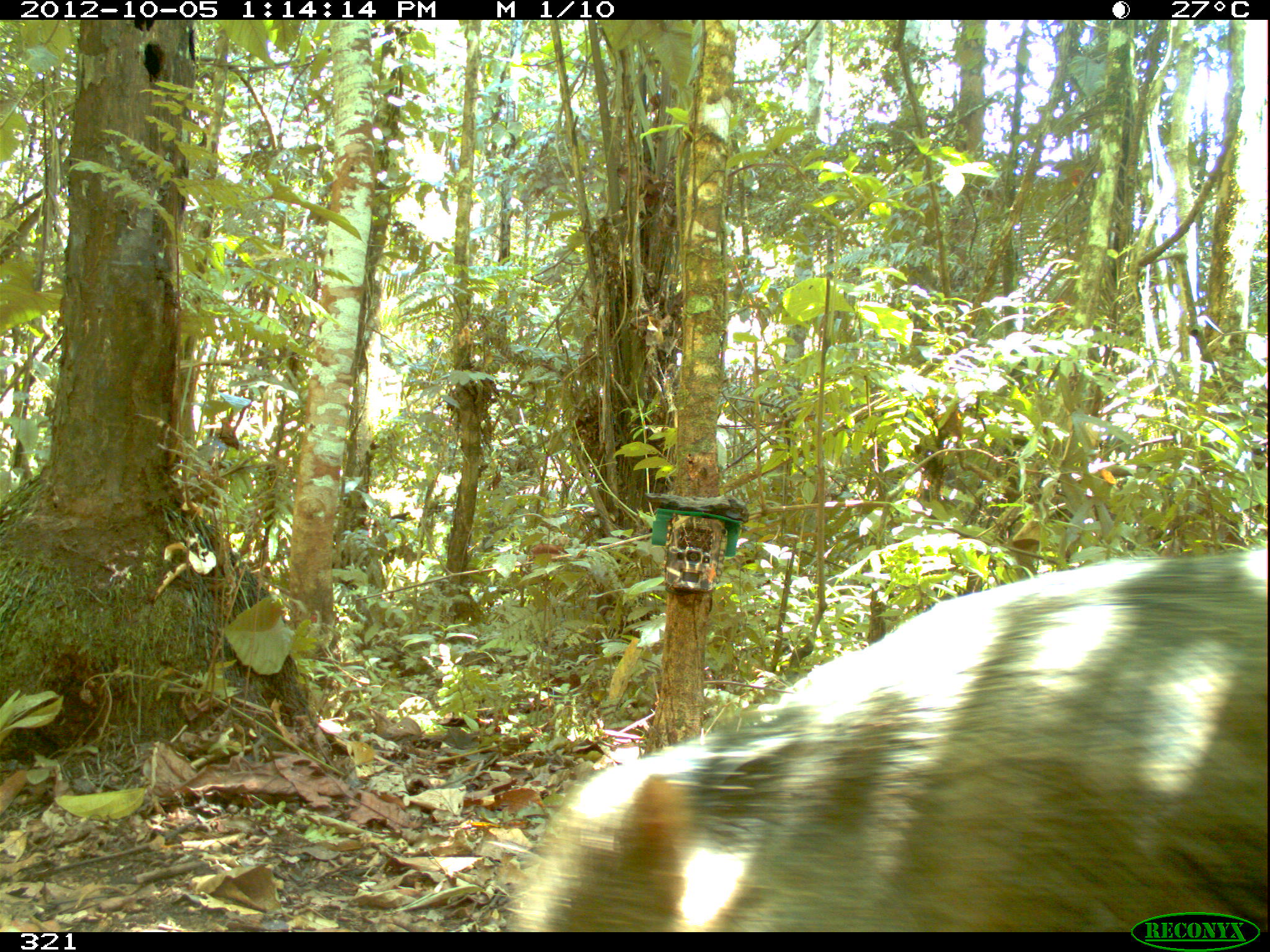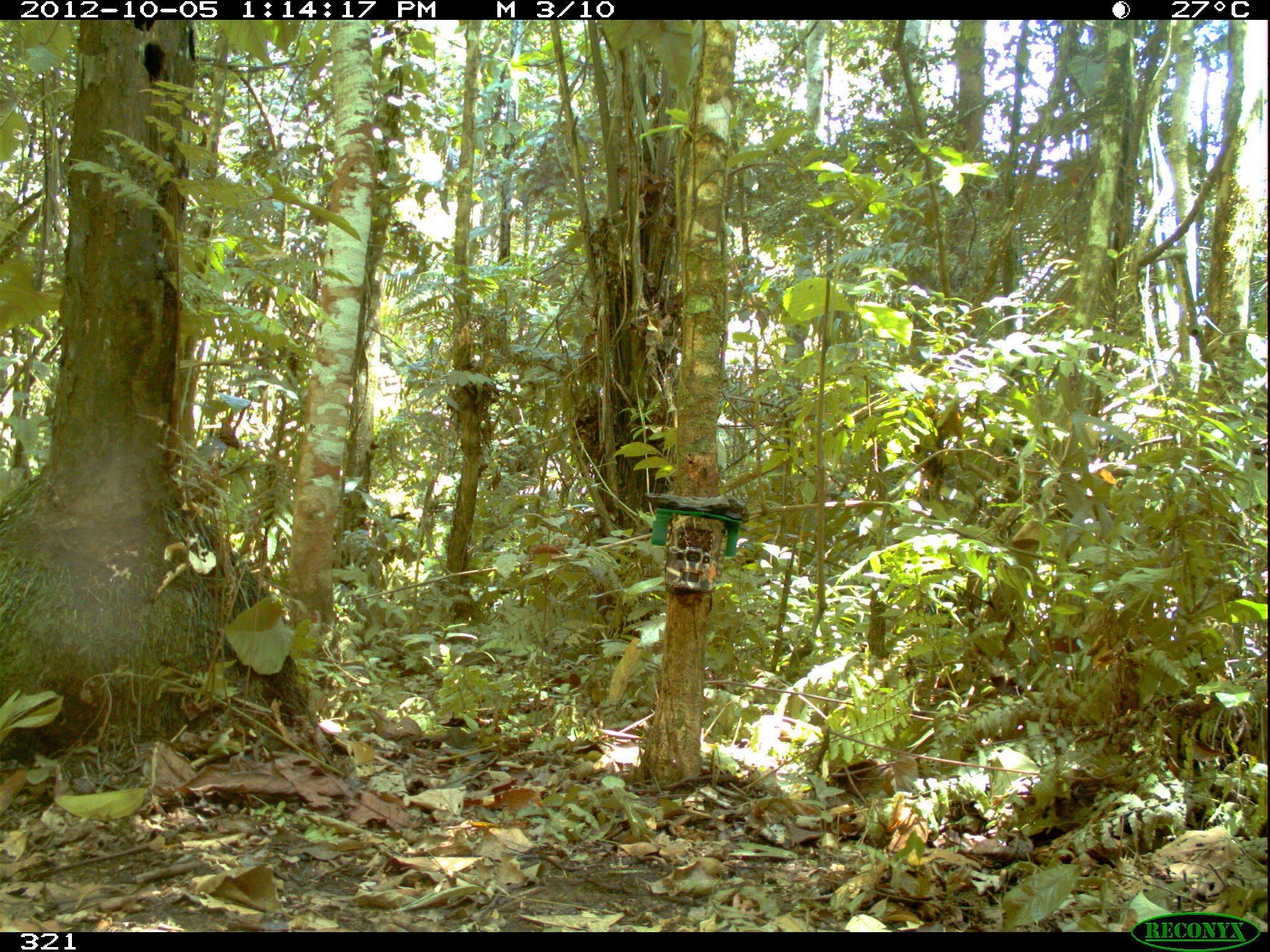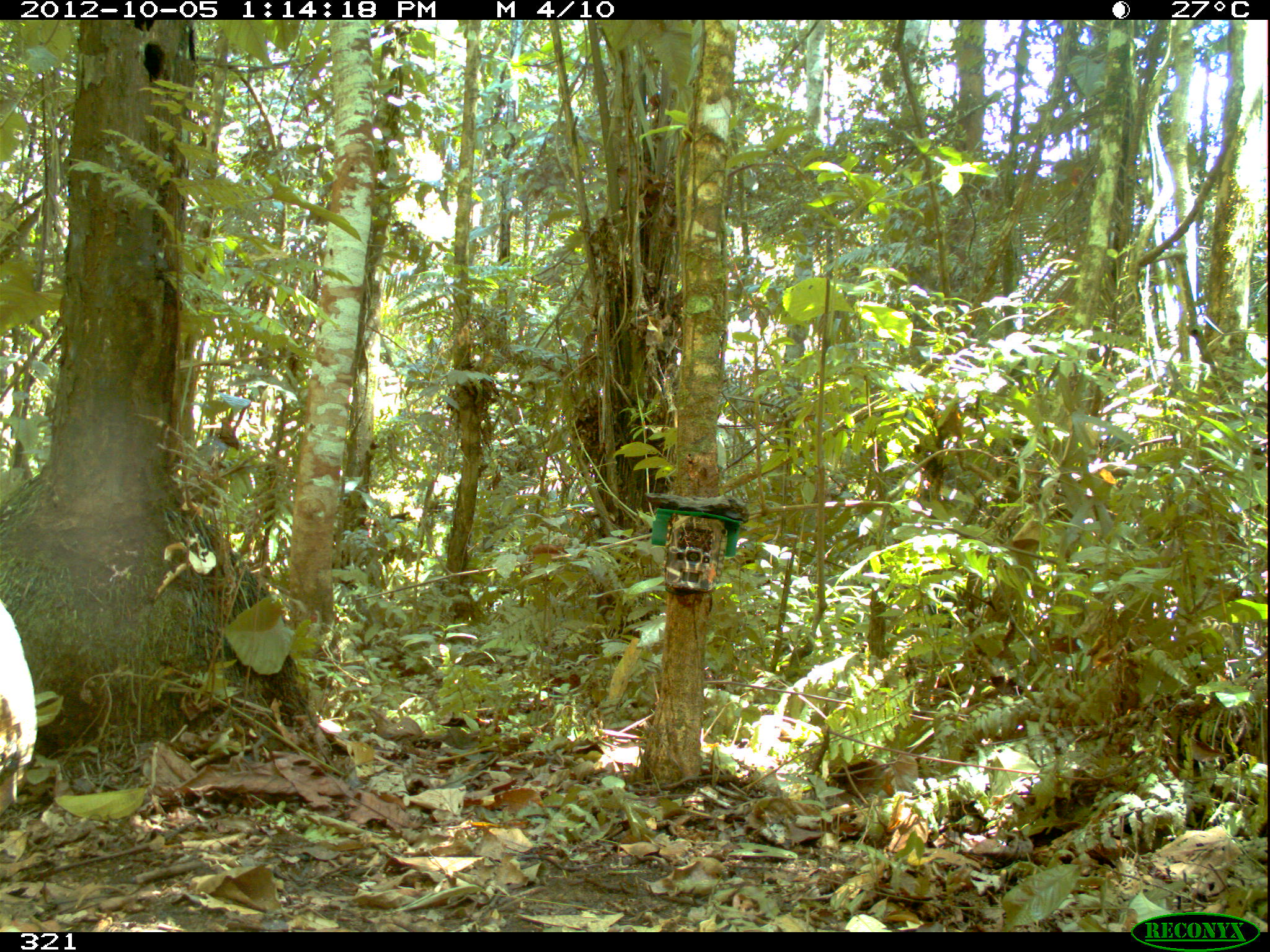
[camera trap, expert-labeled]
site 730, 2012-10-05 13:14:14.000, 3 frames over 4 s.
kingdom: Animalia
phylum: Chordata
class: Mammalia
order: Artiodactyla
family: Tayassuidae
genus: Tayassu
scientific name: Tayassu pecari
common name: white-lipped peccary